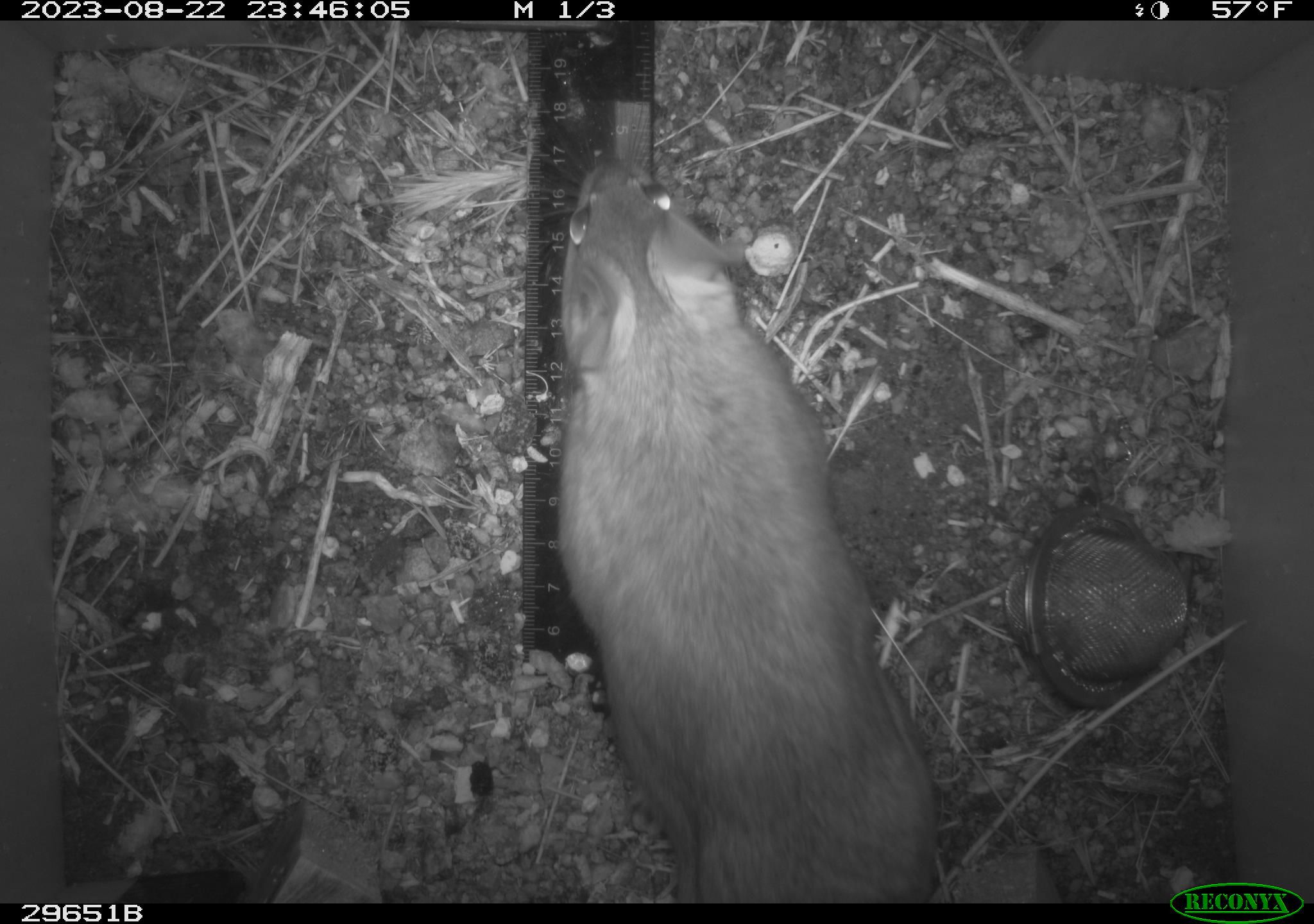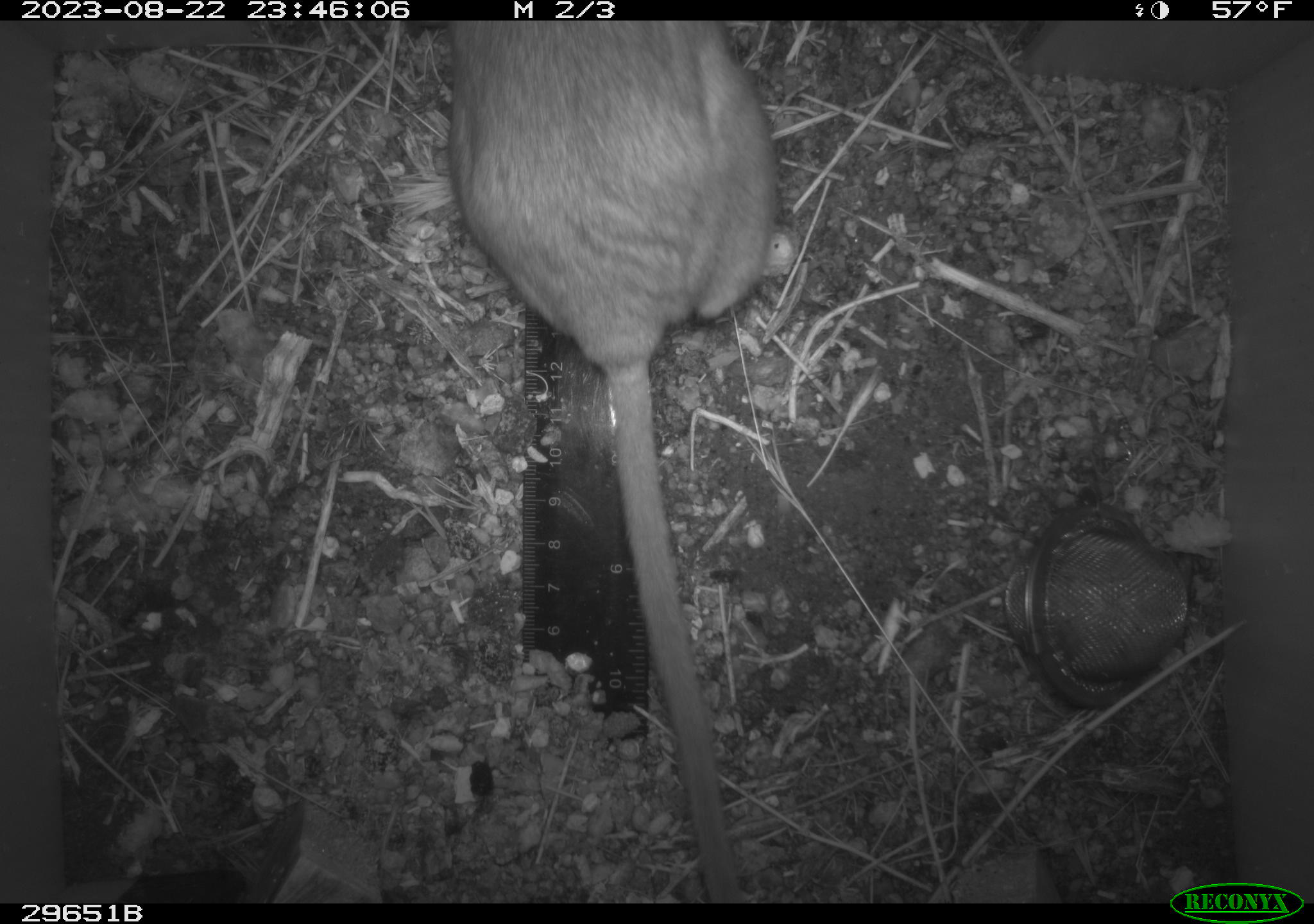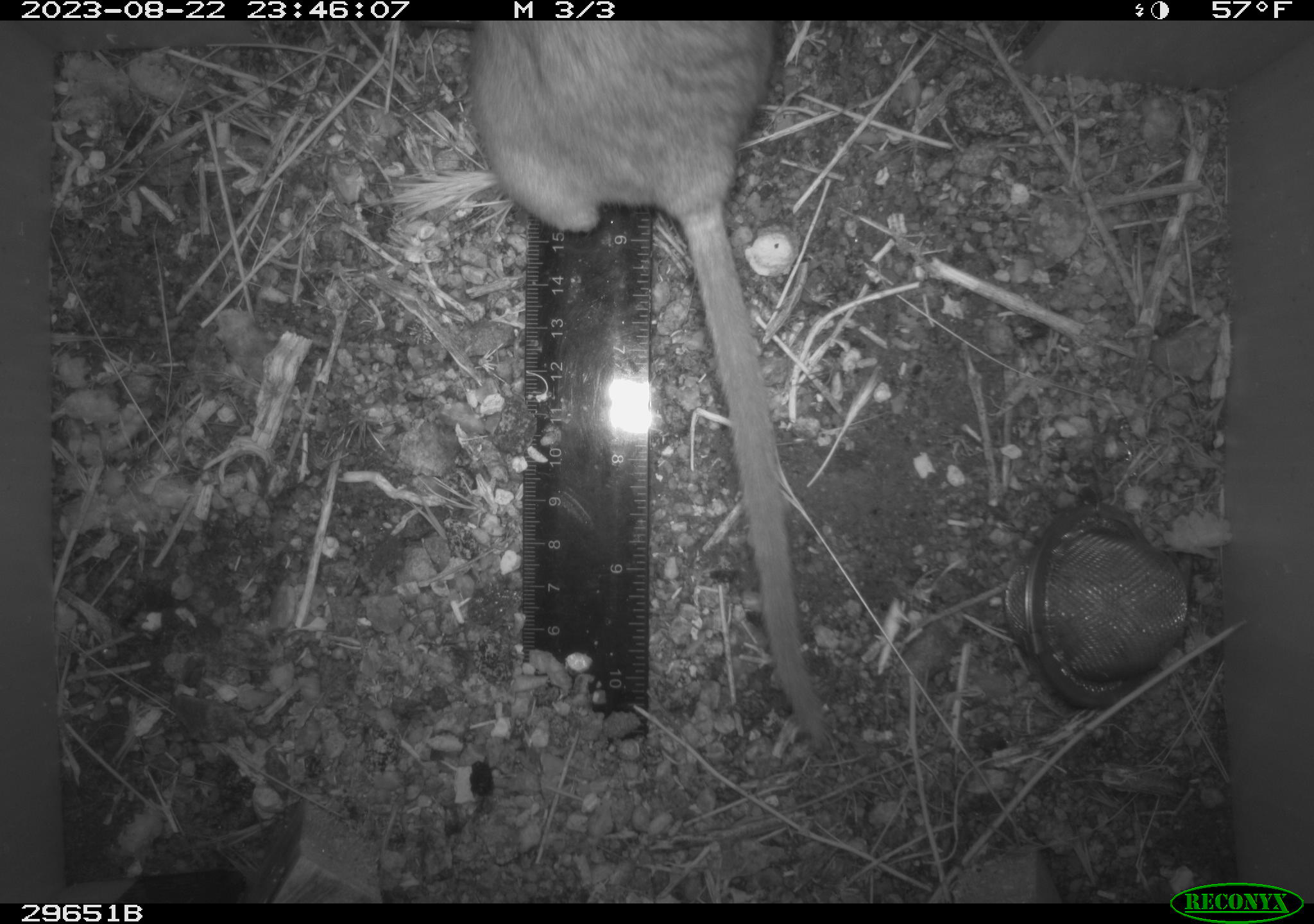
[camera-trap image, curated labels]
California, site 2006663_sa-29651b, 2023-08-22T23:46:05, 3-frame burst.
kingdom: Animalia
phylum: Chordata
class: Mammalia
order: Rodentia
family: Cricetidae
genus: Neotoma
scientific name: Neotoma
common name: pack rat or woodrat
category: neotoma species